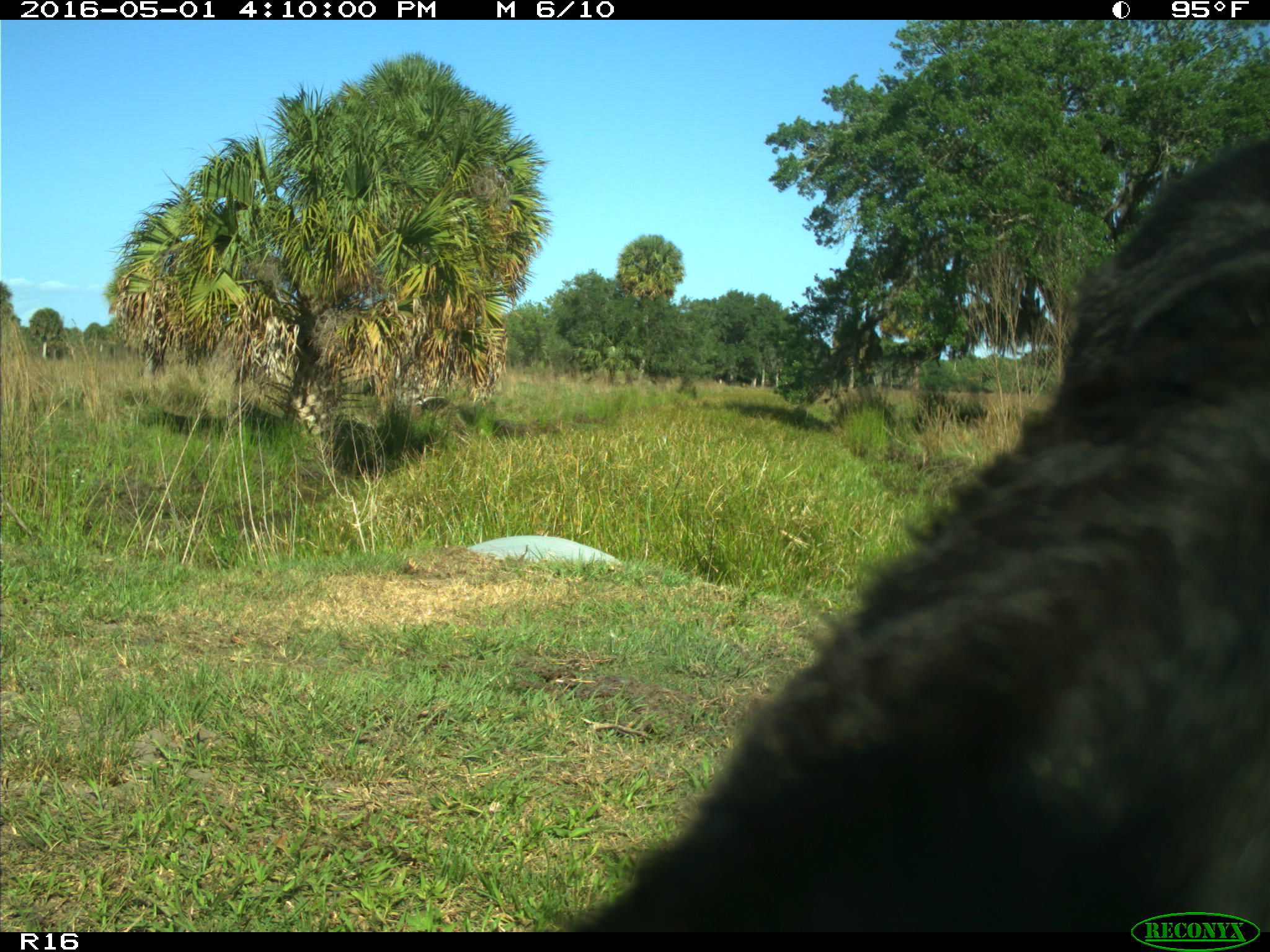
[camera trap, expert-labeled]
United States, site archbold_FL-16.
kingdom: Animalia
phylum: Chordata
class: Mammalia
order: Artiodactyla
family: Bovidae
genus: Bos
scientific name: Bos taurus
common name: domestic cow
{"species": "Bos taurus (domestic cow)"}